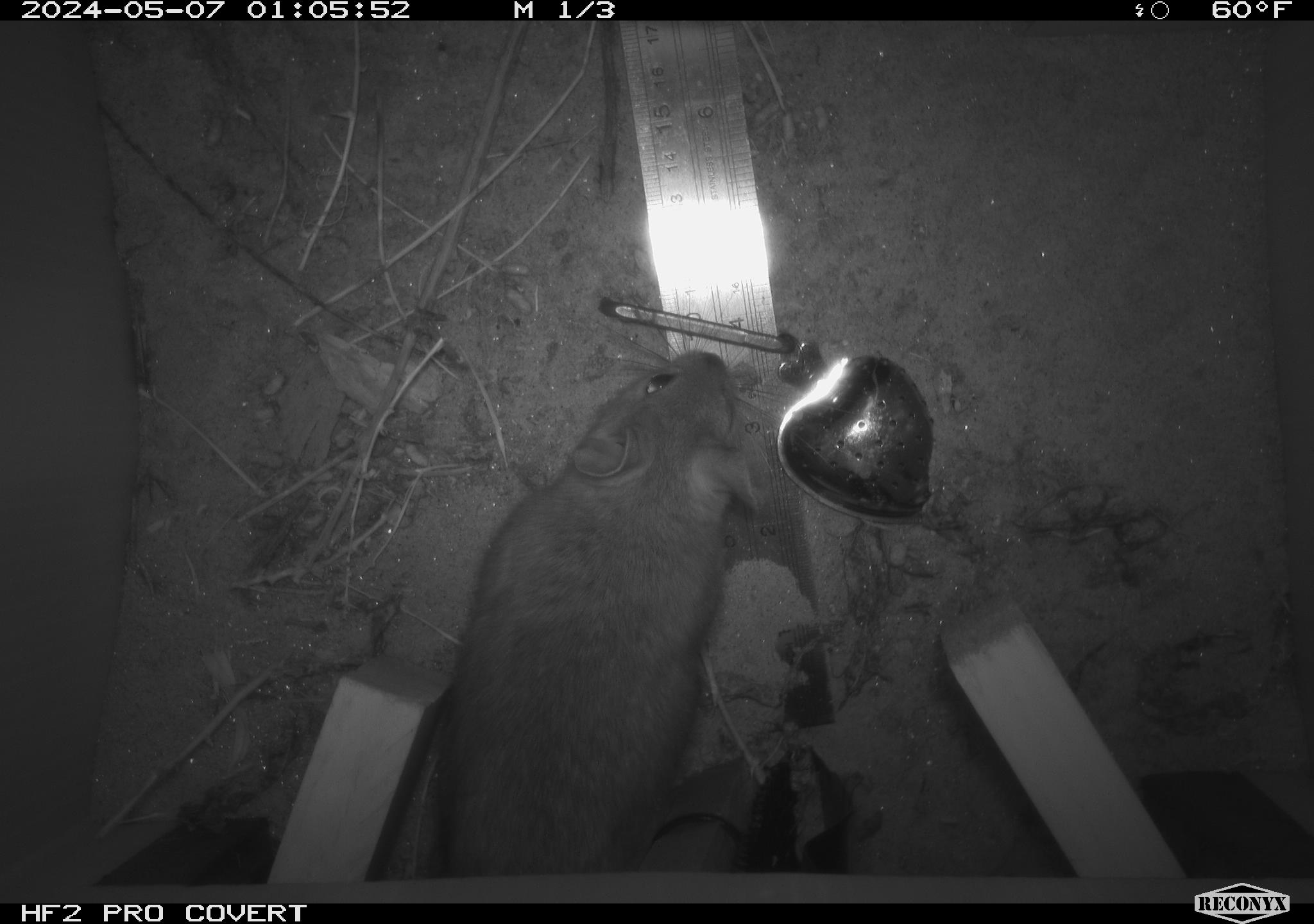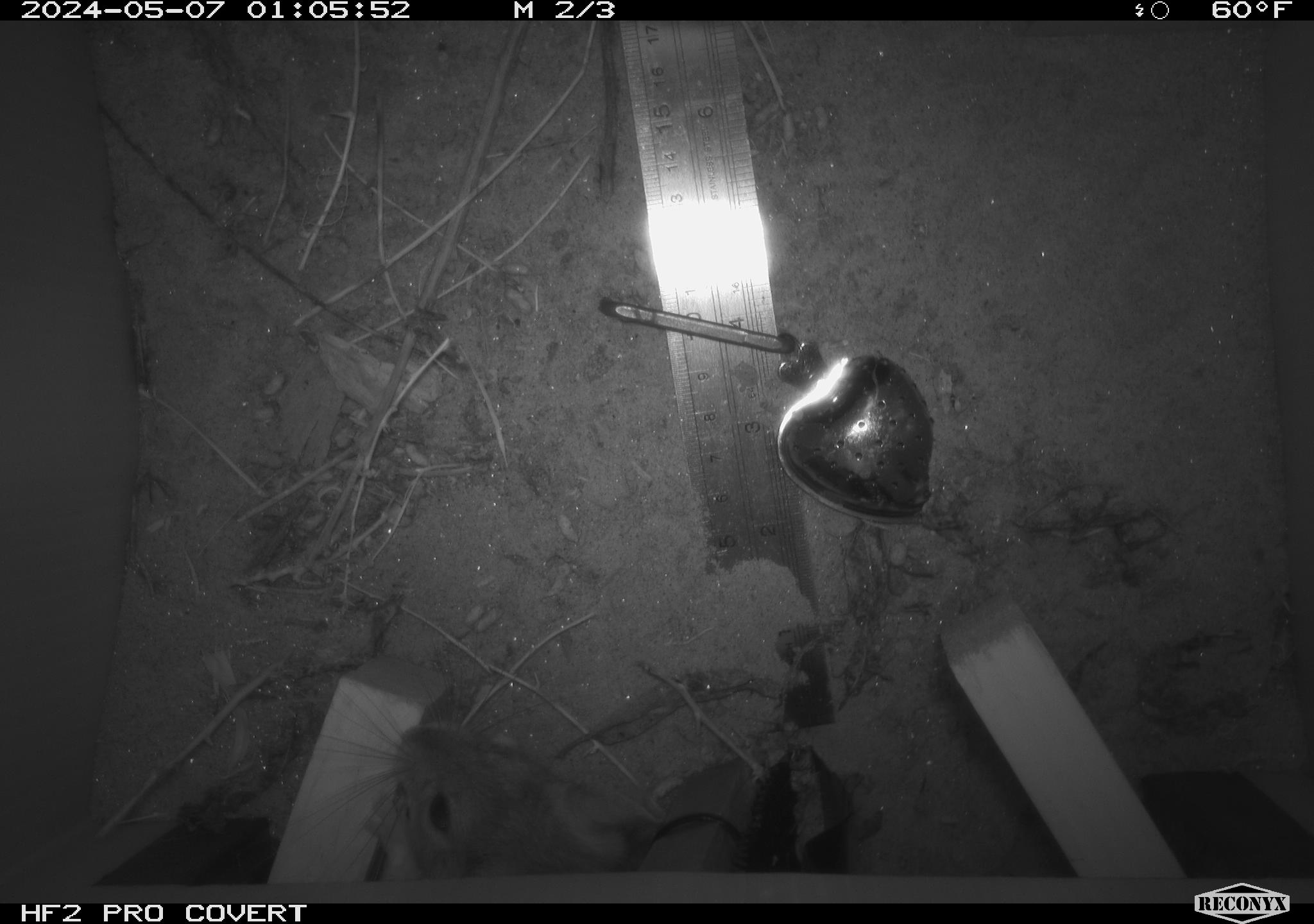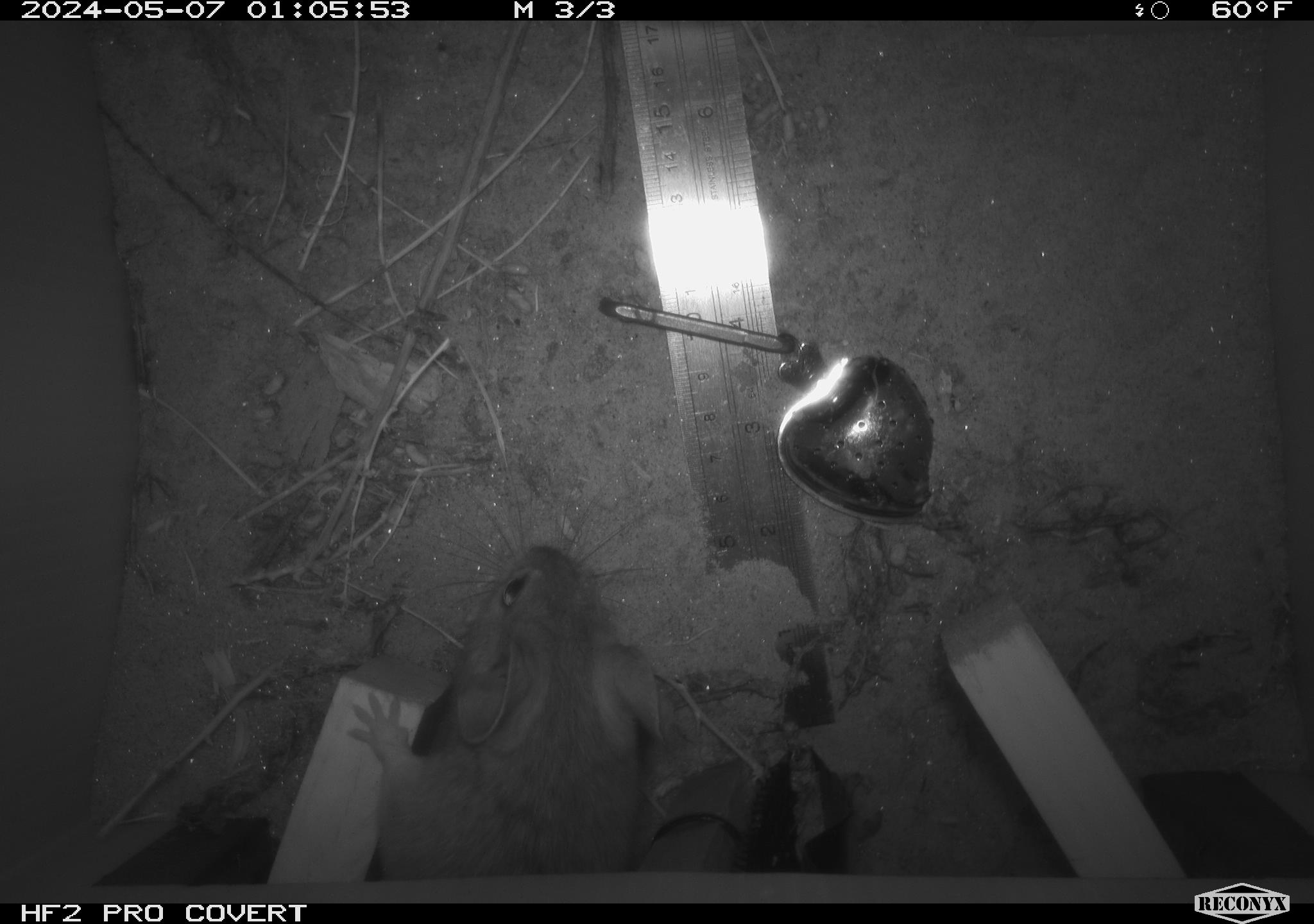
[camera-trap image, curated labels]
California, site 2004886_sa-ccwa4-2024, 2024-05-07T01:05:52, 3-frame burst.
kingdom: Animalia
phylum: Chordata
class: Mammalia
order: Rodentia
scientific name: Rodentia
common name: woodrat or rat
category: woodrat or rat species